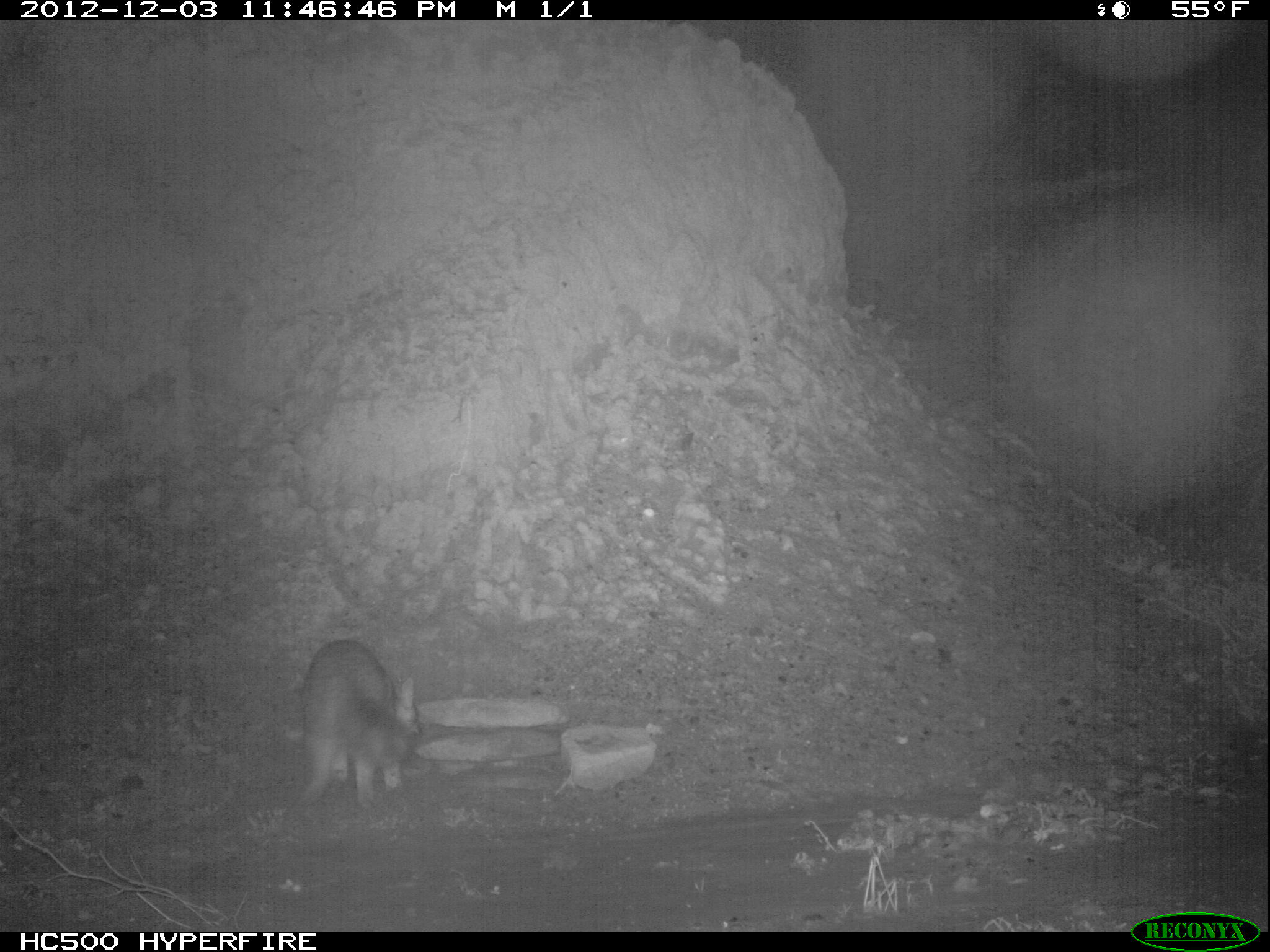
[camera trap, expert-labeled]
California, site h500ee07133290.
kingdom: Animalia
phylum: Chordata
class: Mammalia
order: Carnivora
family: Canidae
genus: Urocyon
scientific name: Urocyon littoralis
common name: island fox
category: fox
Fox (island fox) (Urocyon littoralis).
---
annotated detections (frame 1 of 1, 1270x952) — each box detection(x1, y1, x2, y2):
fox: detection(299, 640, 423, 806)